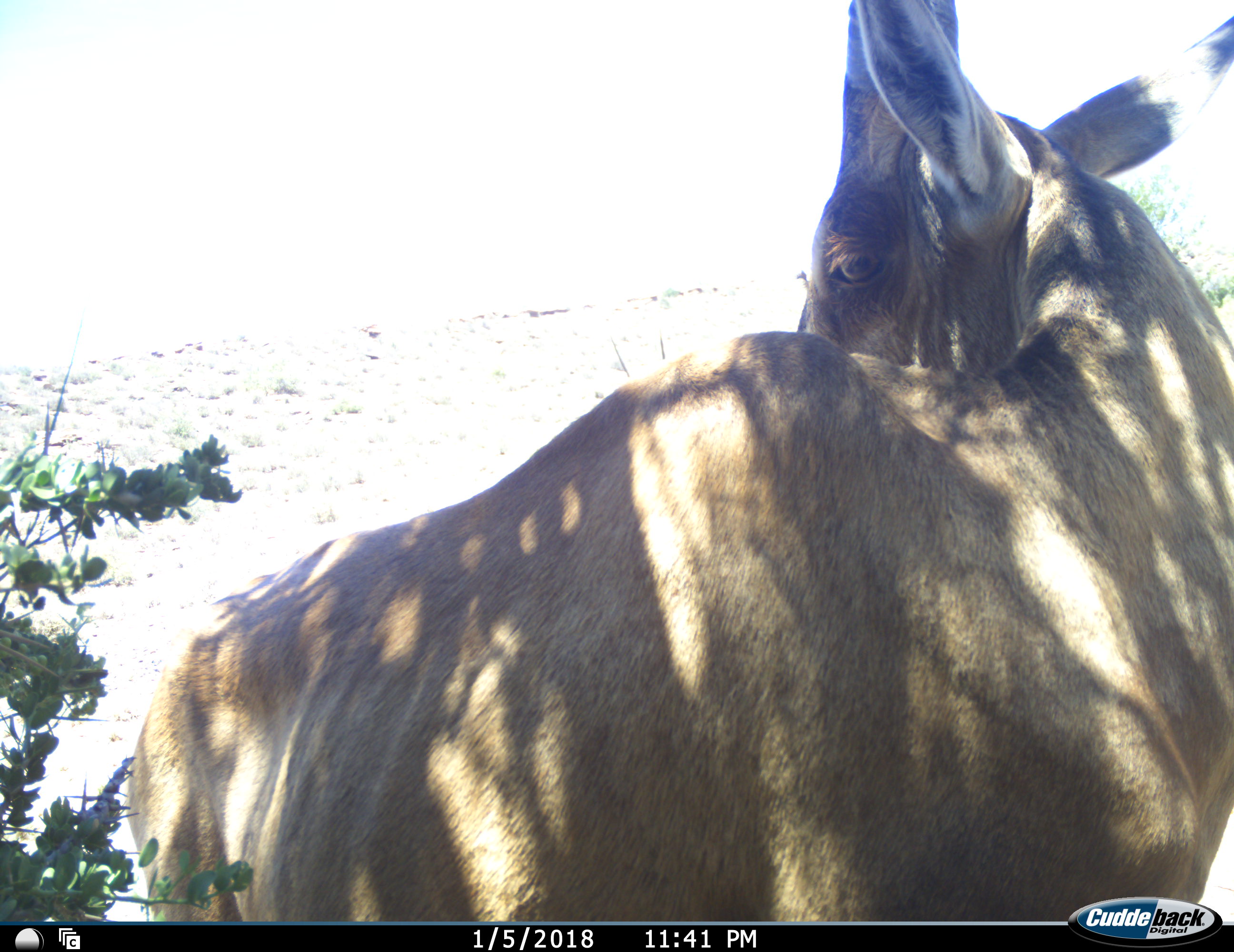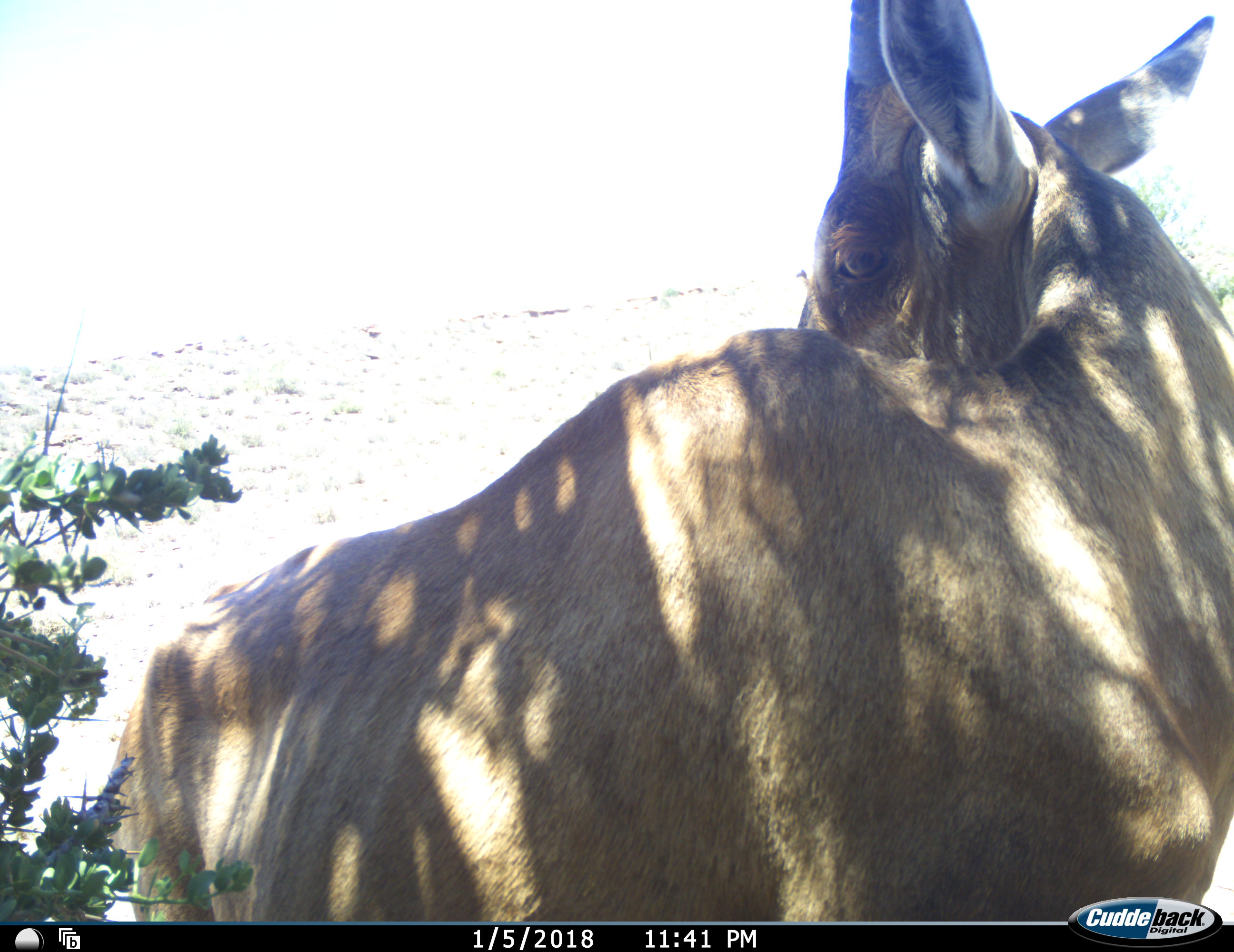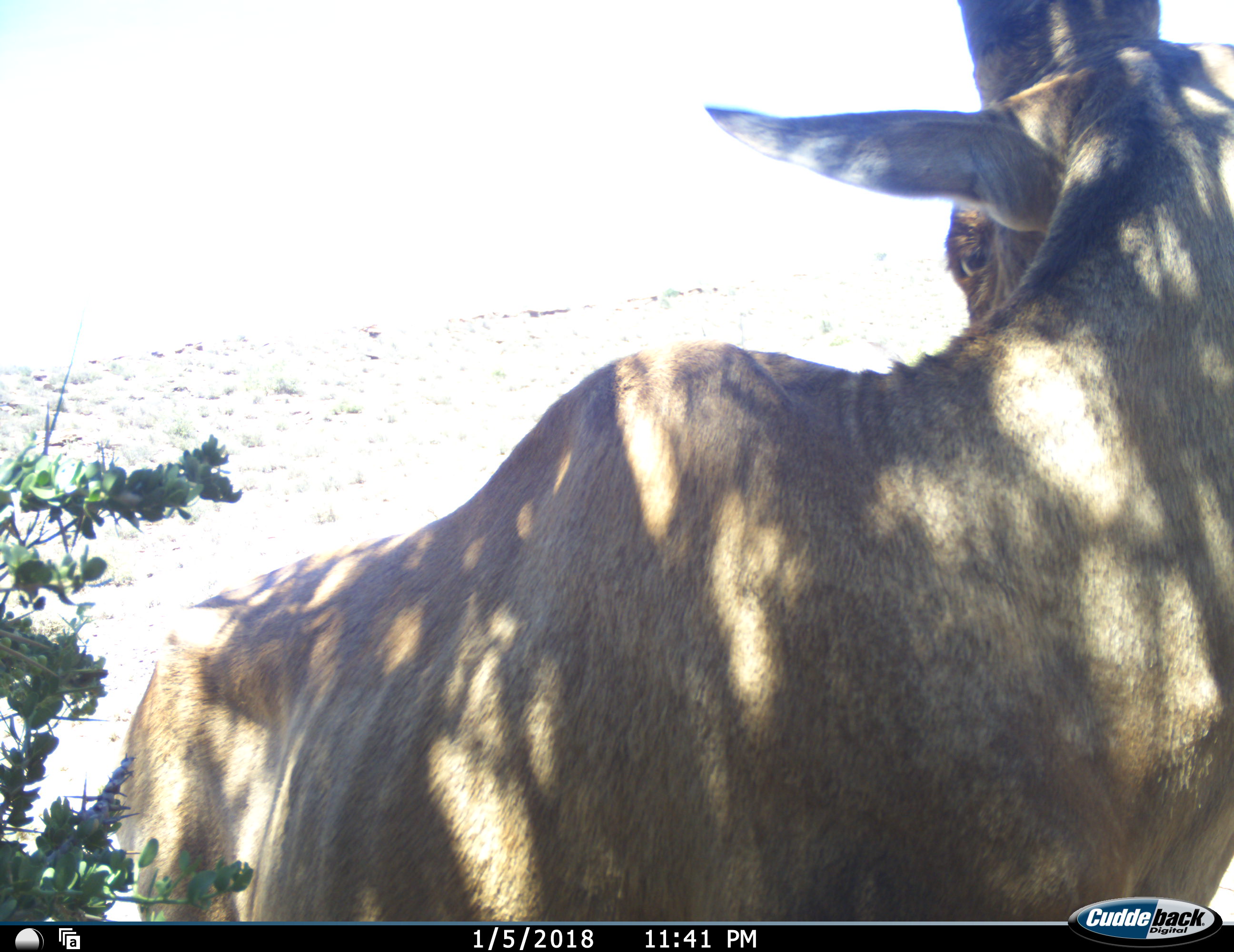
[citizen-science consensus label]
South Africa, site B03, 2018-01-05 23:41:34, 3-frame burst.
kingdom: Animalia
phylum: Chordata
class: Mammalia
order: Artiodactyla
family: Bovidae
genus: Alcelaphus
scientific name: Alcelaphus buselaphus caama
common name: red hartebeest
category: hartebeestred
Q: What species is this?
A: Hartebeestred (red hartebeest) (Alcelaphus buselaphus caama).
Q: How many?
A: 1.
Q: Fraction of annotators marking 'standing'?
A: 100%.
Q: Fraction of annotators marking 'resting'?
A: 0%.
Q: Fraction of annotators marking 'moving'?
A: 0%.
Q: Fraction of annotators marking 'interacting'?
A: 0%.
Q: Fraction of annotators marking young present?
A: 0%.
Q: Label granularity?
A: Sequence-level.